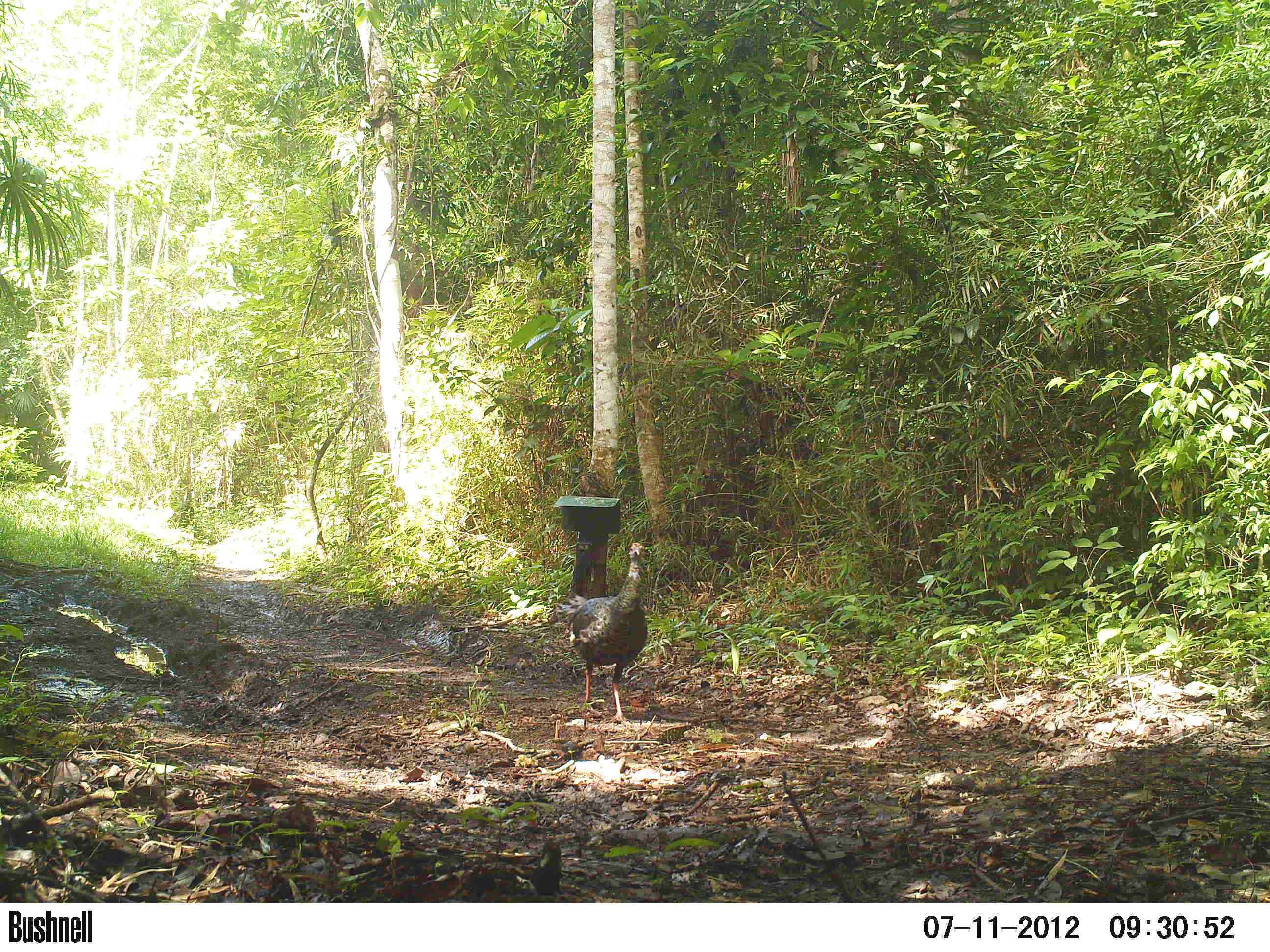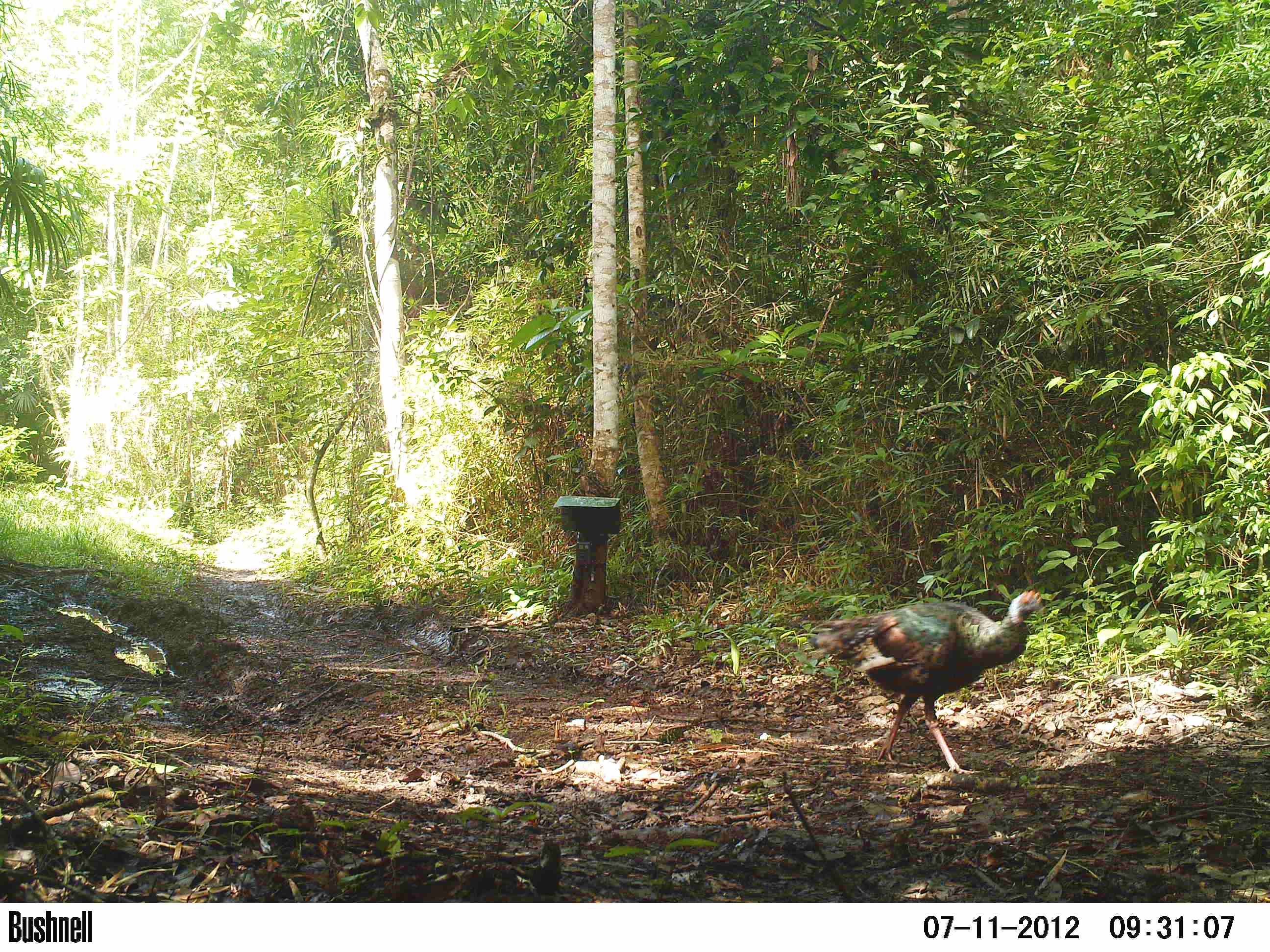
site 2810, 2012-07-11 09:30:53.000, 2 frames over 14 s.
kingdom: Animalia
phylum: Chordata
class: Aves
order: Galliformes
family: Phasianidae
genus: Meleagris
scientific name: Meleagris ocellata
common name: ocellated turkey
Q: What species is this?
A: Meleagris ocellata (ocellated turkey).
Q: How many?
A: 3.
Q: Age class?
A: Adult.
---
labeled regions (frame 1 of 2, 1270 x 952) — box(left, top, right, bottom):
meleagris ocellata: box(552, 540, 650, 722)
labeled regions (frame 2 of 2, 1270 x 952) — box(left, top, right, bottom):
meleagris ocellata: box(806, 587, 1047, 774)